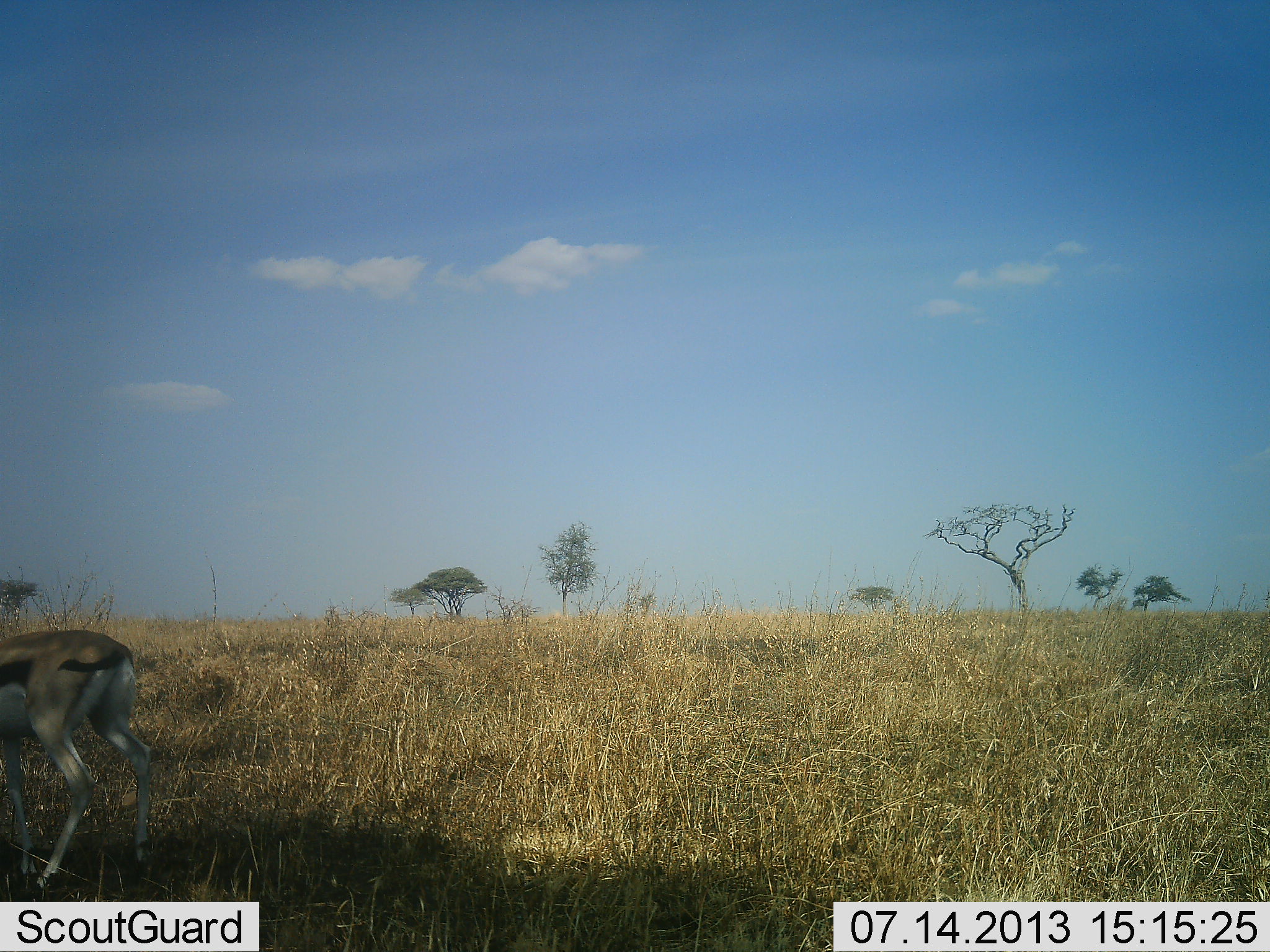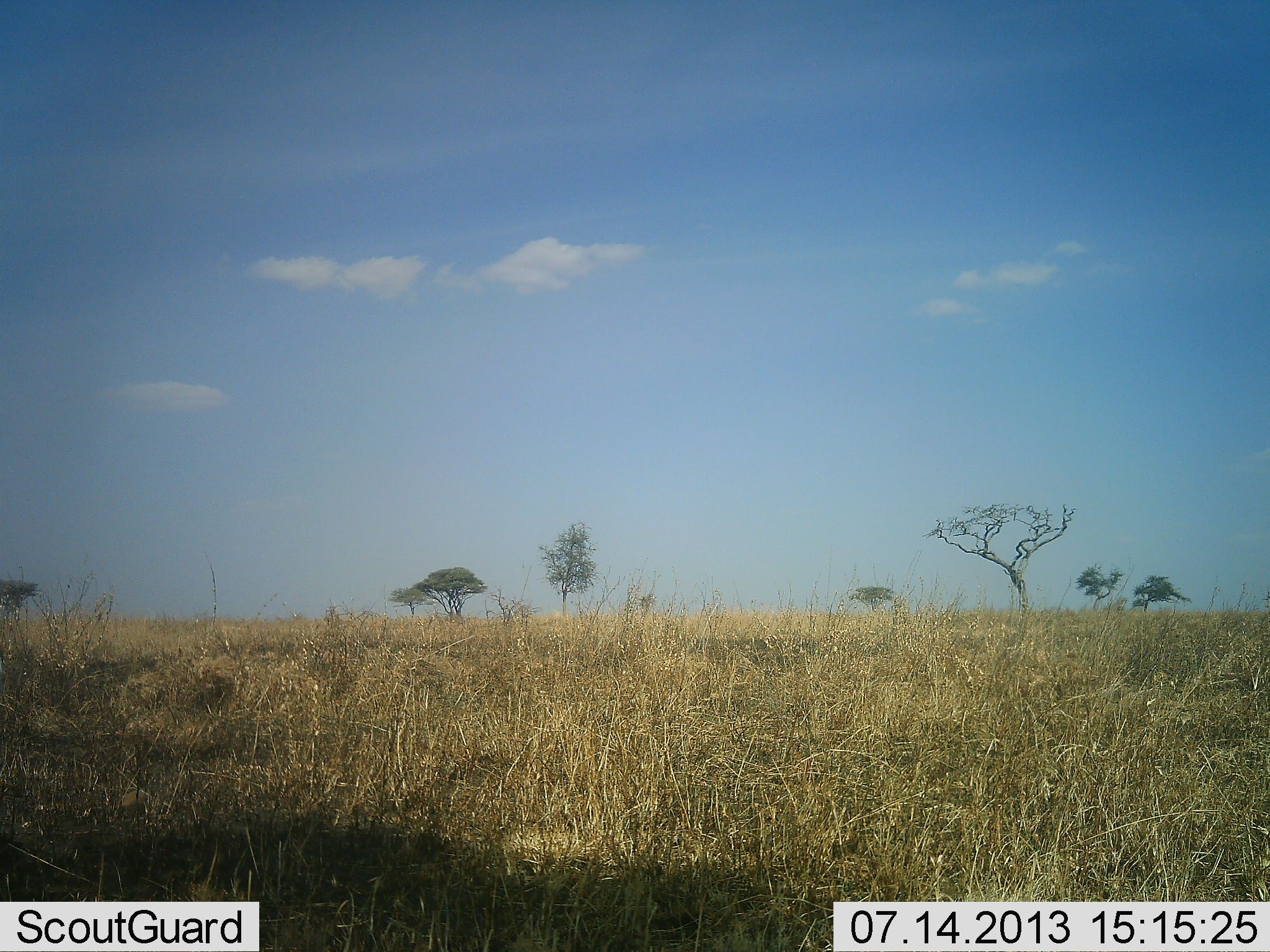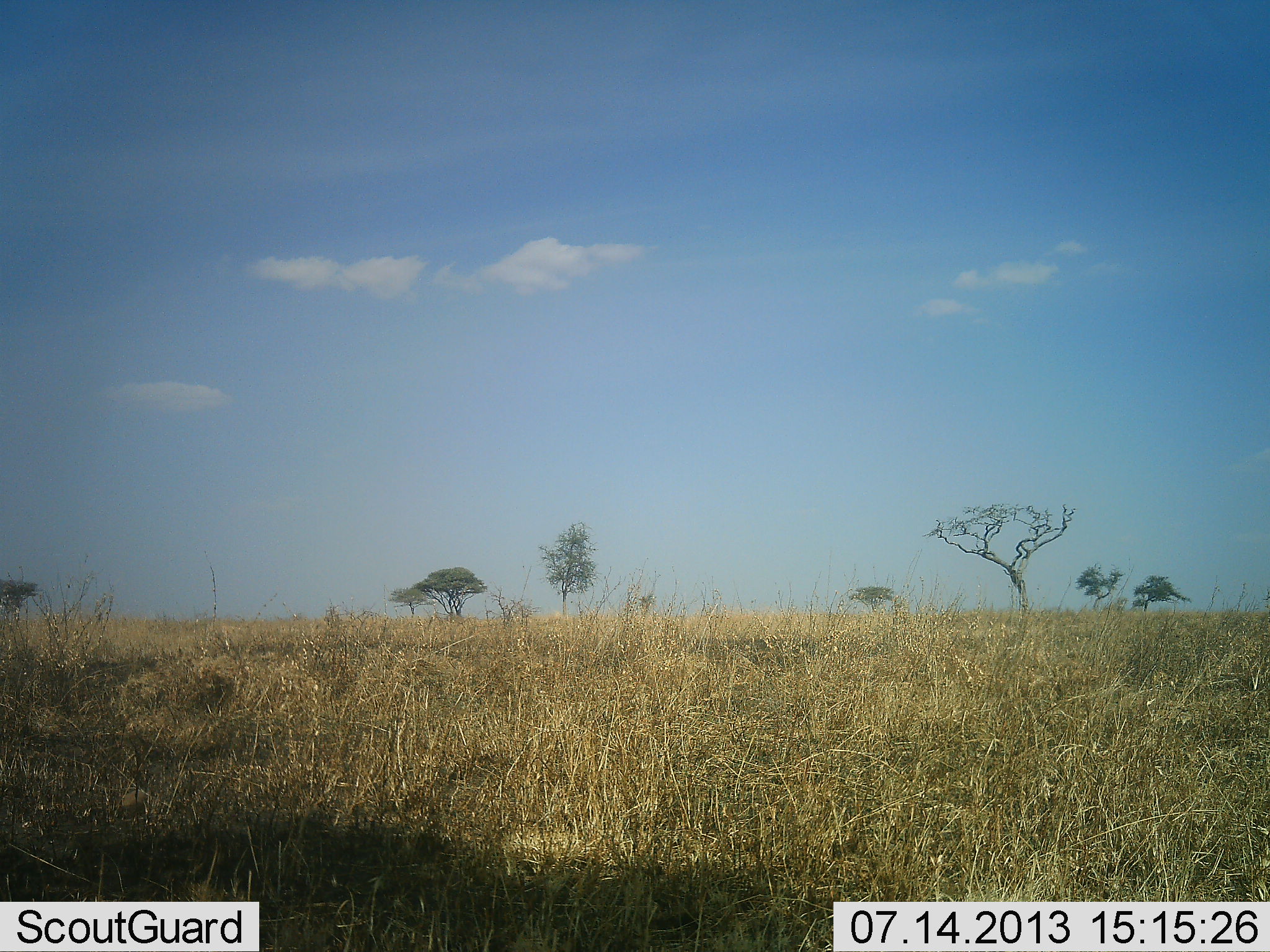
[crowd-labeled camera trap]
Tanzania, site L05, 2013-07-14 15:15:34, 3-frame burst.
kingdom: Animalia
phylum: Chordata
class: Mammalia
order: Artiodactyla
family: Bovidae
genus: Eudorcas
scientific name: Eudorcas thomsonii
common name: thomson's gazelle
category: gazellethomsons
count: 1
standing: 10%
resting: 0%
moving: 100%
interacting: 0%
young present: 0%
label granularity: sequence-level